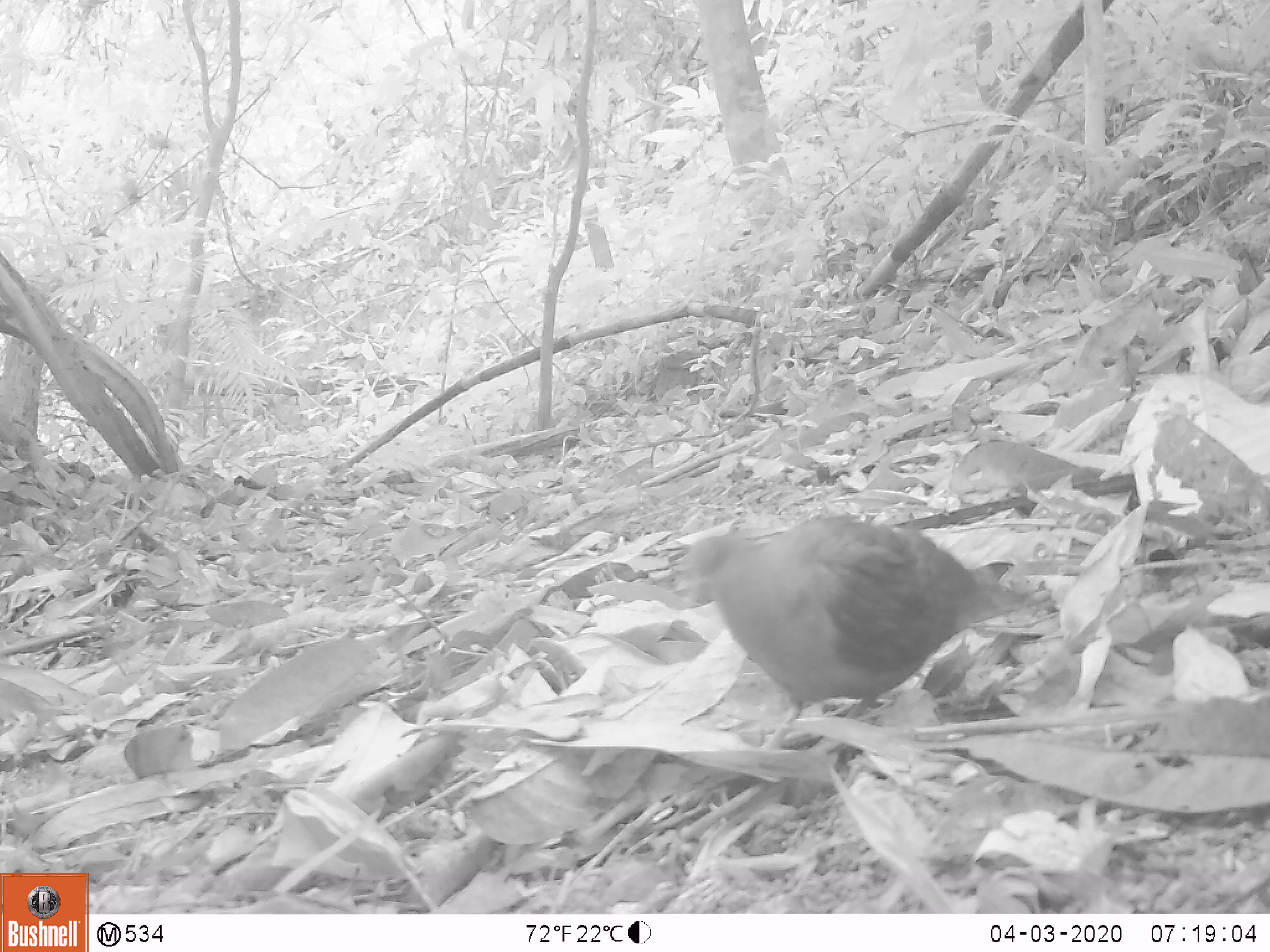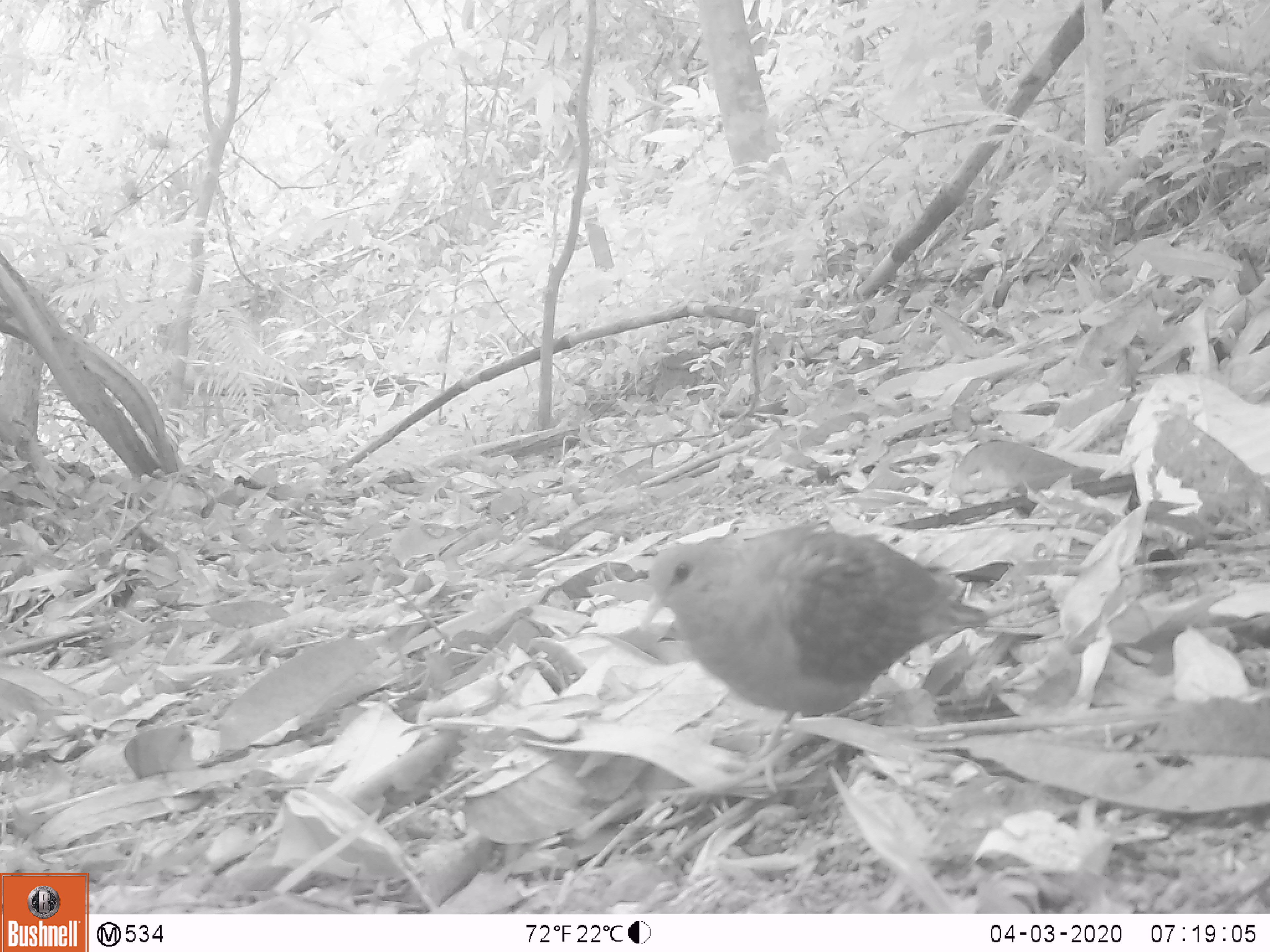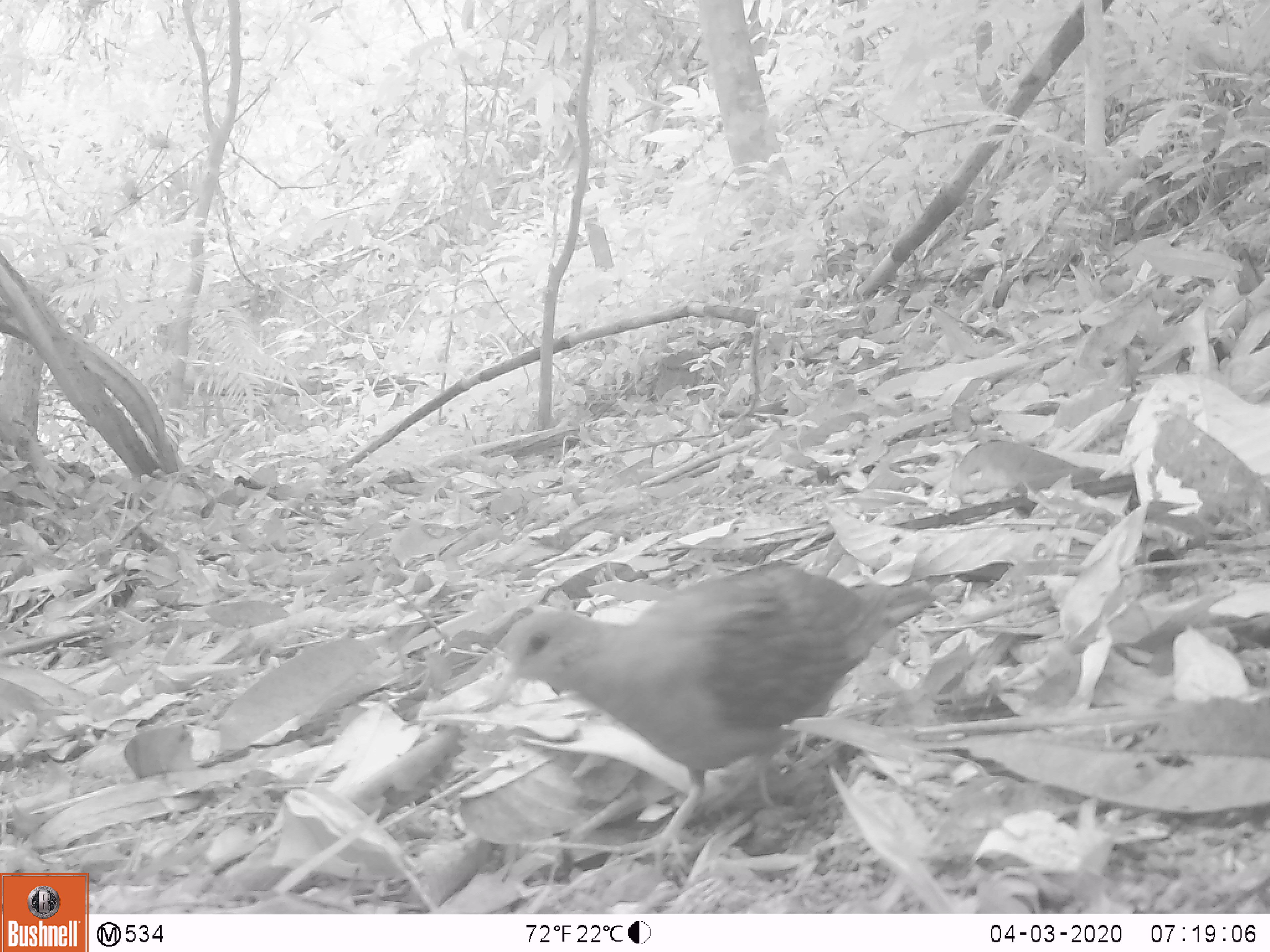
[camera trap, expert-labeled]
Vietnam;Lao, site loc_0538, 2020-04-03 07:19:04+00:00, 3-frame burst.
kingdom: Animalia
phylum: Chordata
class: Aves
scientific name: Aves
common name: bird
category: unidentified bird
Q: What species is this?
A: Unidentified bird (bird) (Aves).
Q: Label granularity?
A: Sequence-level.